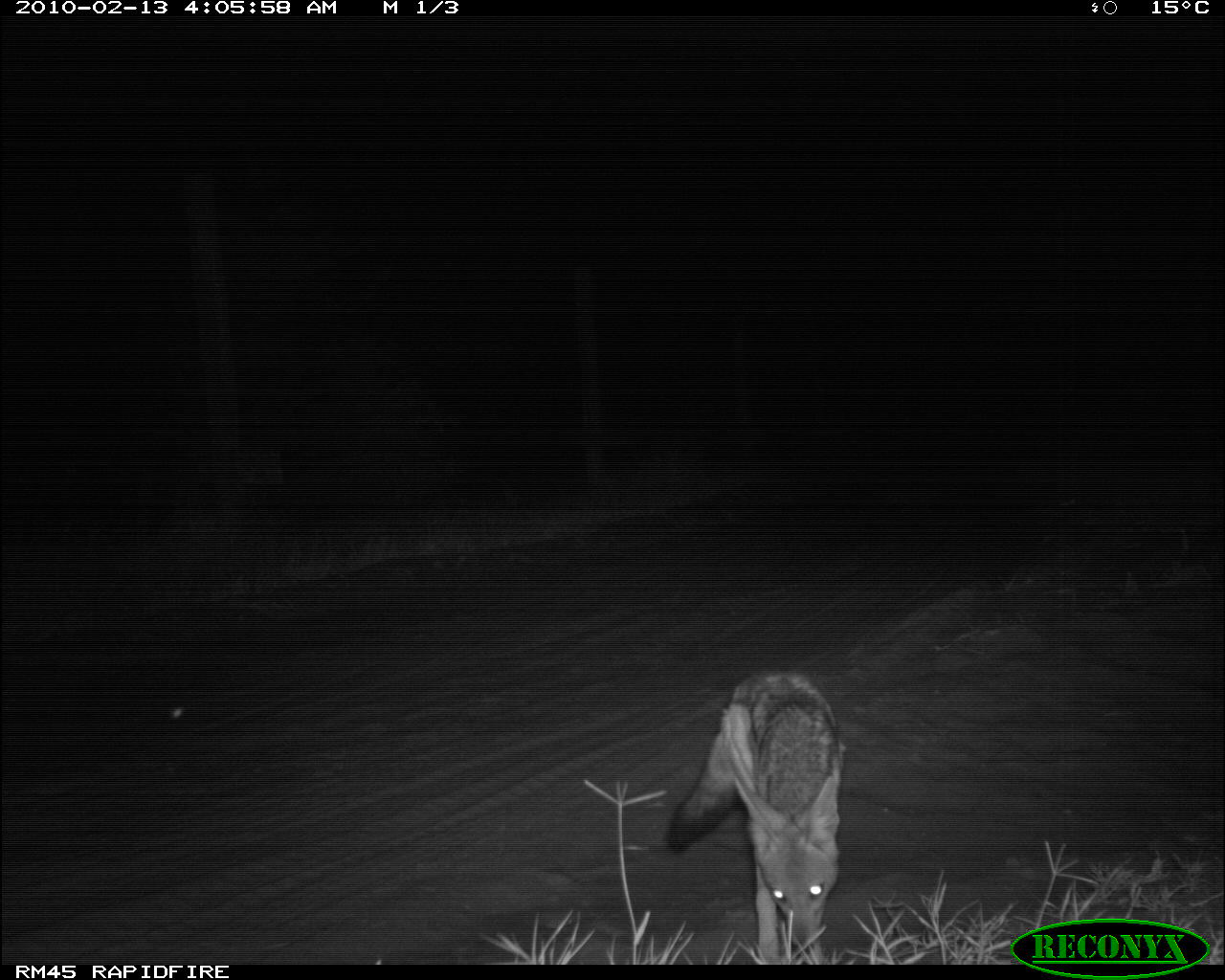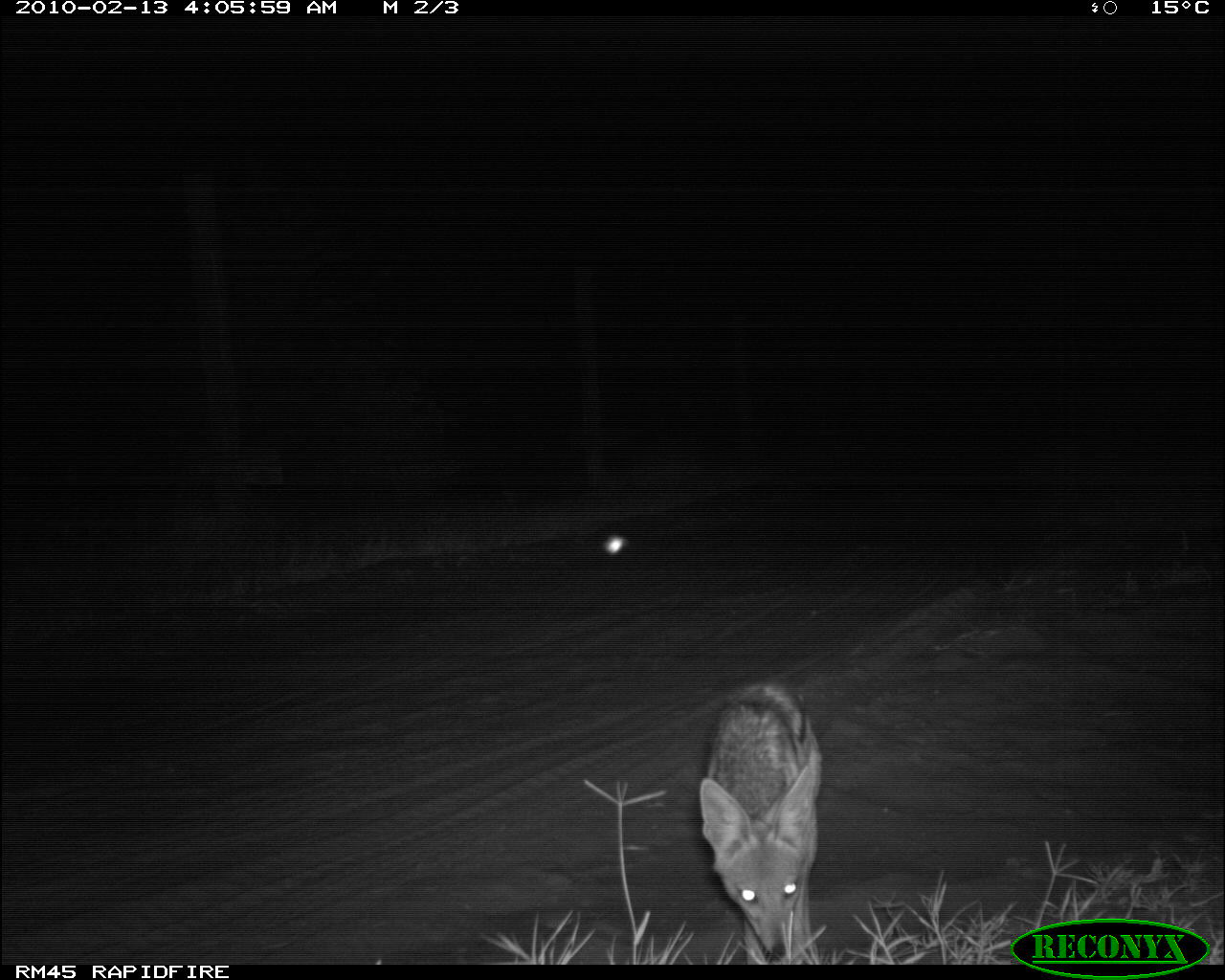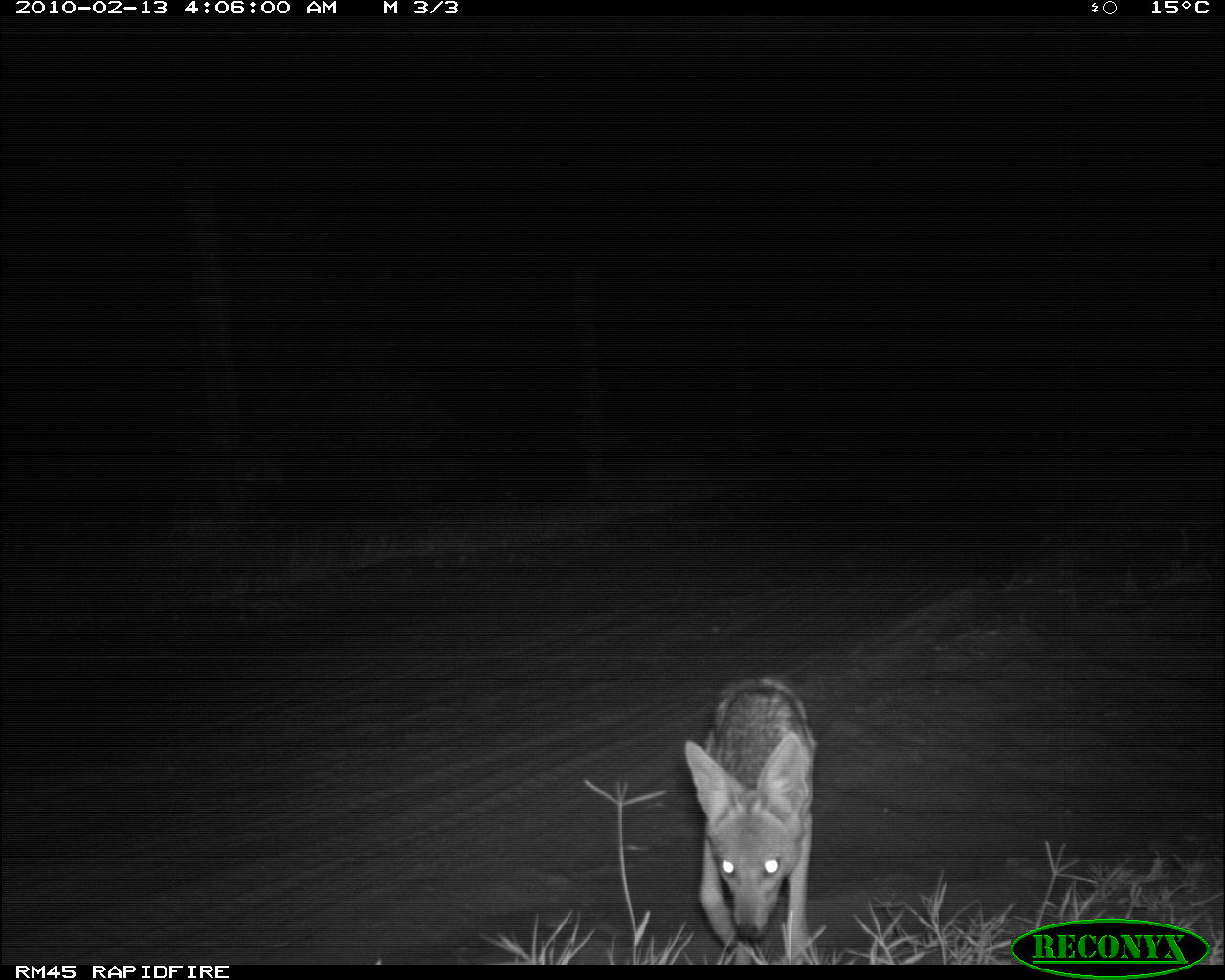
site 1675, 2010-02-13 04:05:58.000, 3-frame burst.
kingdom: Animalia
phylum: Chordata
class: Mammalia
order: Carnivora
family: Canidae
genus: Lupulella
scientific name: Lupulella mesomelas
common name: black-backed jackal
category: canis mesomelas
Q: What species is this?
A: Canis mesomelas (black-backed jackal) (Lupulella mesomelas).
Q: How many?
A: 1.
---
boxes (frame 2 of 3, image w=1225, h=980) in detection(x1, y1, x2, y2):
canis mesomelas: detection(699, 680, 821, 964)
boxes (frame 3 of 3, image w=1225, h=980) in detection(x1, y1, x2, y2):
canis mesomelas: detection(683, 673, 817, 964)